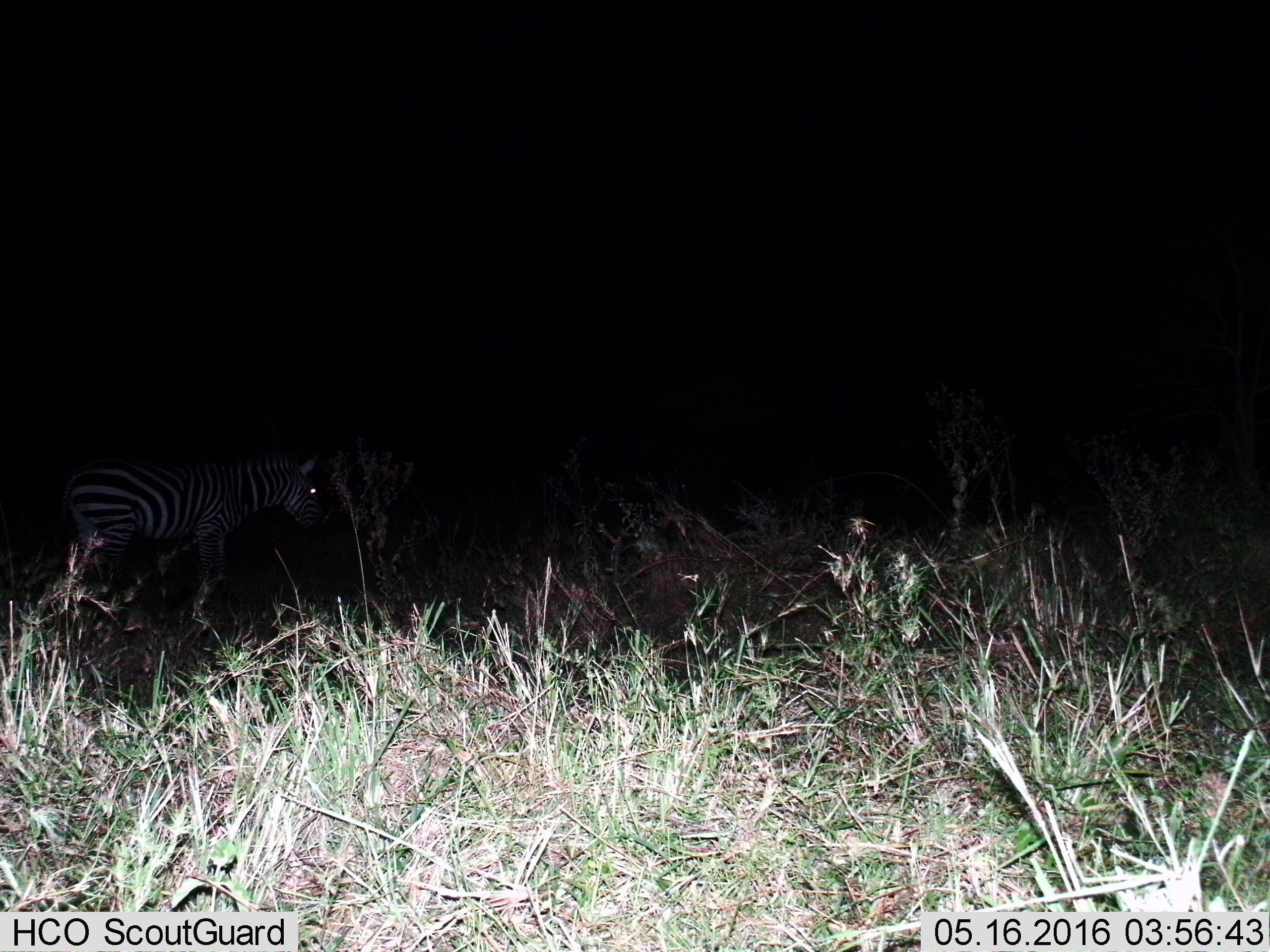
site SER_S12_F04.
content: unidentified animal